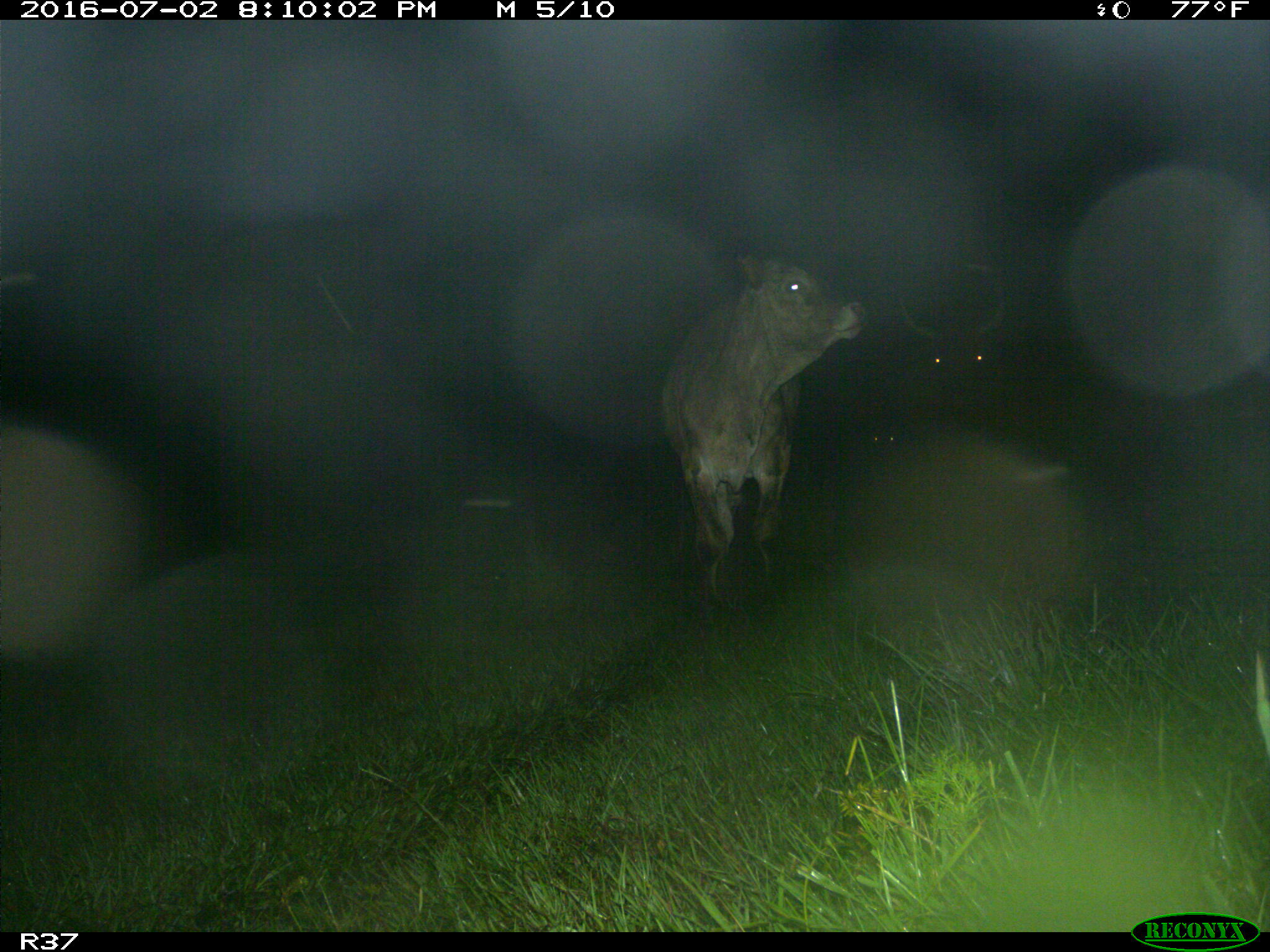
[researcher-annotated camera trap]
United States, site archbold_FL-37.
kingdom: Animalia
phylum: Chordata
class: Mammalia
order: Artiodactyla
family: Bovidae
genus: Bos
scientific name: Bos taurus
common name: domestic cow